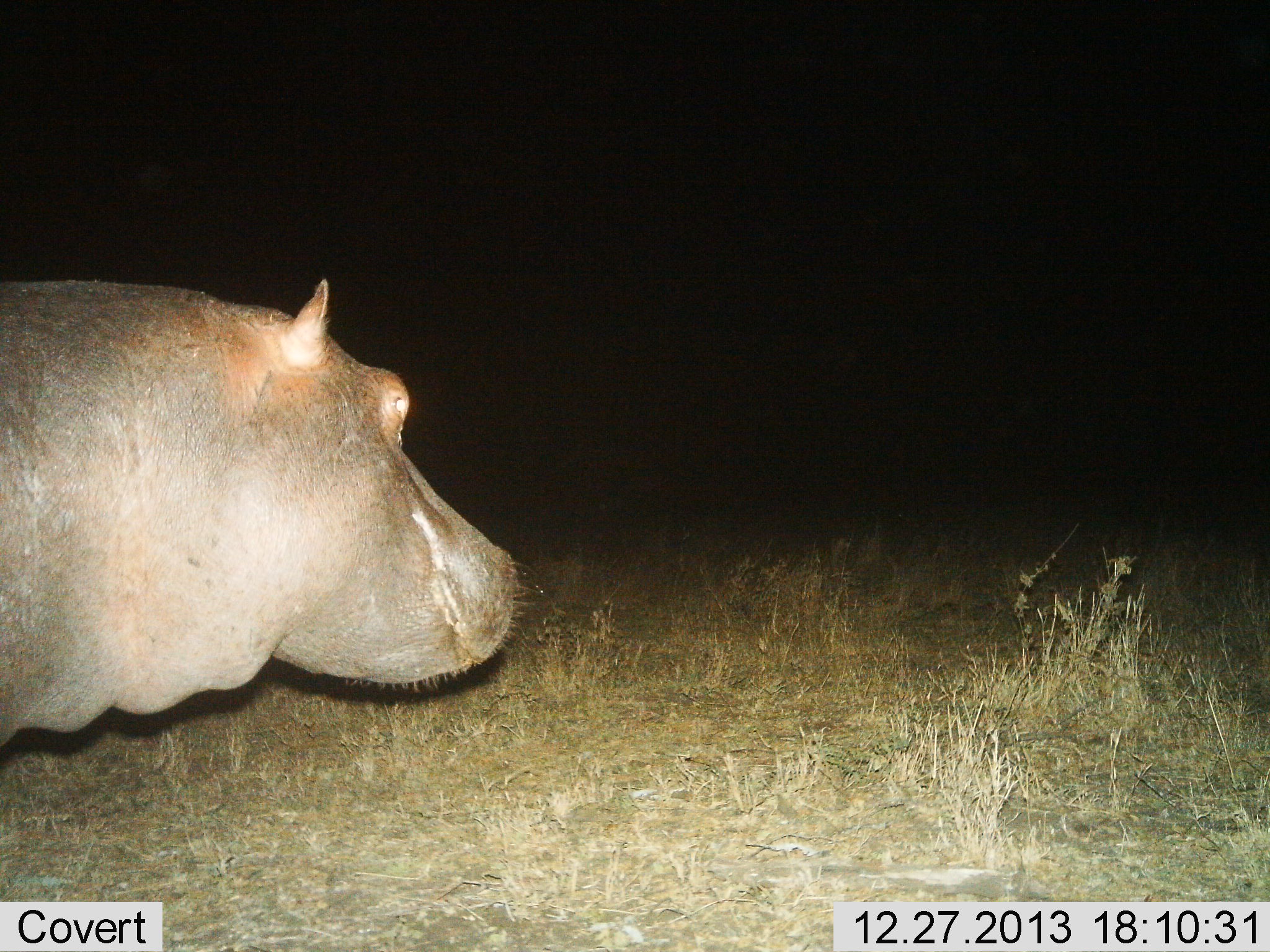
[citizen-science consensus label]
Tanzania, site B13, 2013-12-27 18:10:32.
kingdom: Animalia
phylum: Chordata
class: Mammalia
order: Artiodactyla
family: Hippopotamidae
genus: Hippopotamus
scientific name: Hippopotamus amphibius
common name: hippopotamus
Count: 1.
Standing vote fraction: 60%.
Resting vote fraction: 0%.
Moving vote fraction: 40%.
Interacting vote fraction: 0%.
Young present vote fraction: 0%.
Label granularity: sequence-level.